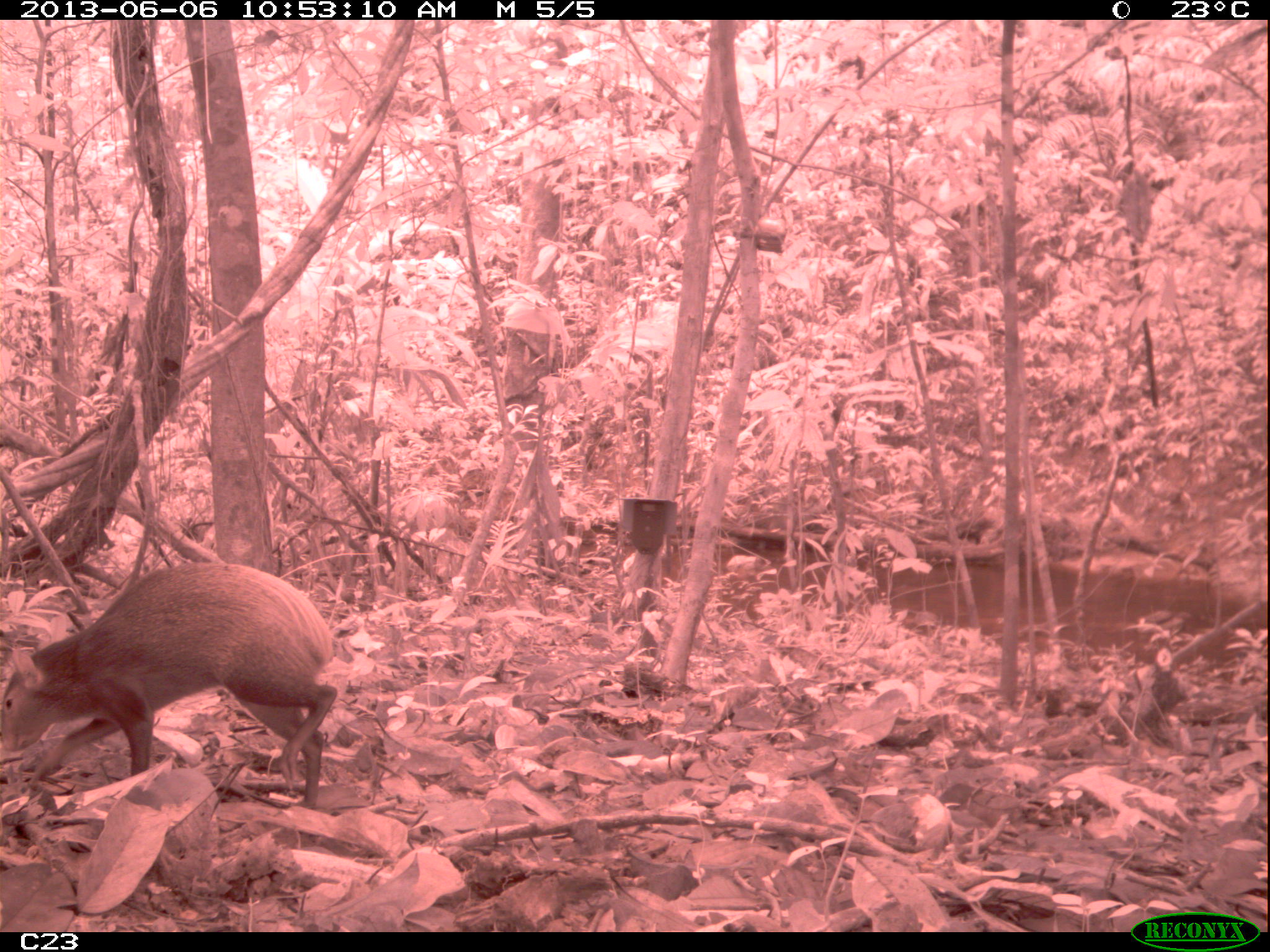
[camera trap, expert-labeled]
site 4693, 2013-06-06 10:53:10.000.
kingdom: Animalia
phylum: Chordata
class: Mammalia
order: Rodentia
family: Dasyproctidae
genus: Dasyprocta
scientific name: Dasyprocta leporina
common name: red-rumped agouti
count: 1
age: adult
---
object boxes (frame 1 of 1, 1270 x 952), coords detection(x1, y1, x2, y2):
dasyprocta leporina: detection(0, 561, 337, 809)